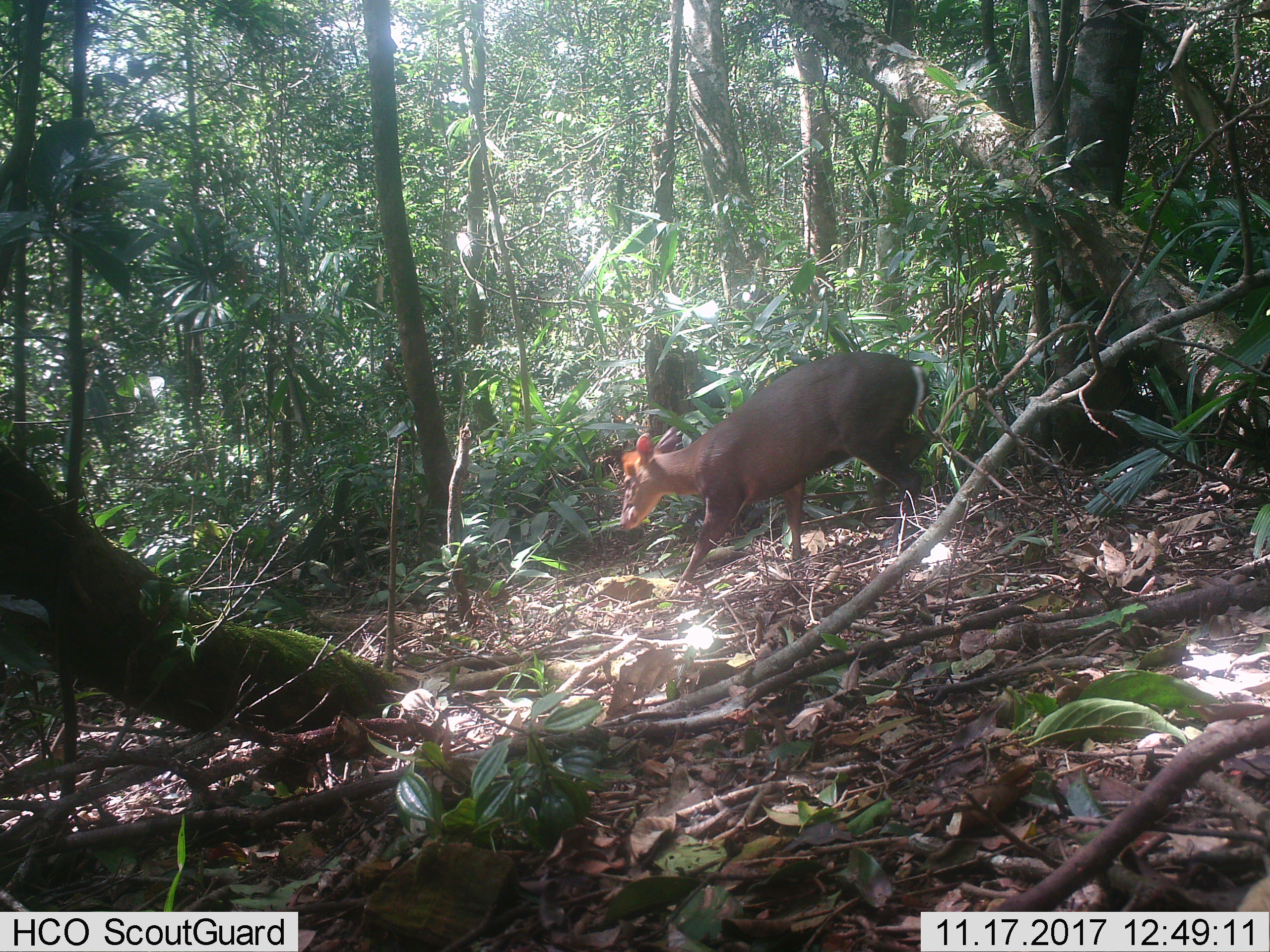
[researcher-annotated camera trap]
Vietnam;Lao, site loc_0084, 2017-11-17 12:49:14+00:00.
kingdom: Animalia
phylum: Chordata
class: Mammalia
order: Artiodactyla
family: Cervidae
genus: Muntiacus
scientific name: Muntiacus rooseveltorum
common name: roosevelt's muntjac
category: roosevelts muntjac group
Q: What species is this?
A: Roosevelts muntjac group (roosevelt's muntjac) (Muntiacus rooseveltorum).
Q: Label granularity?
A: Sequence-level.